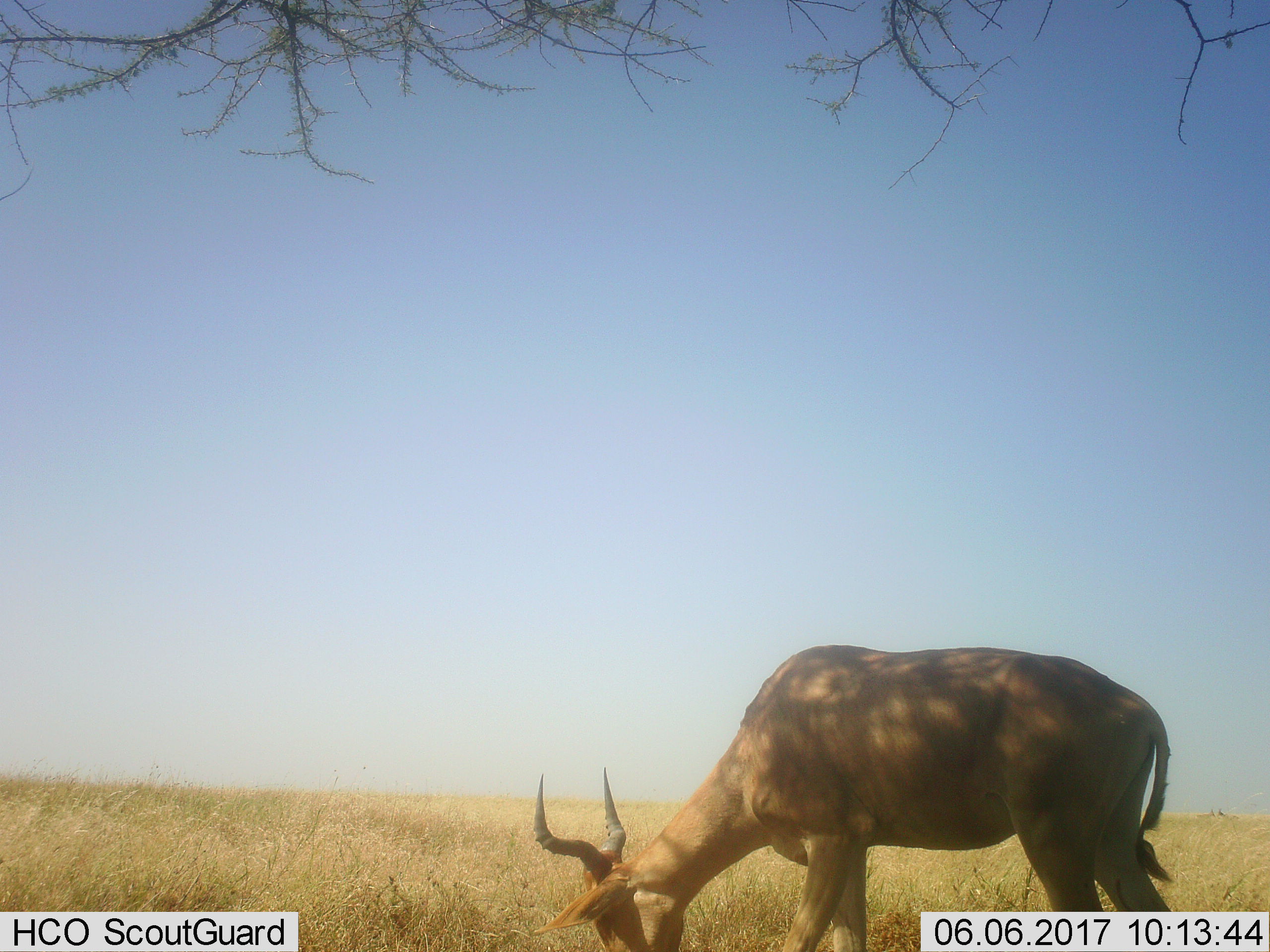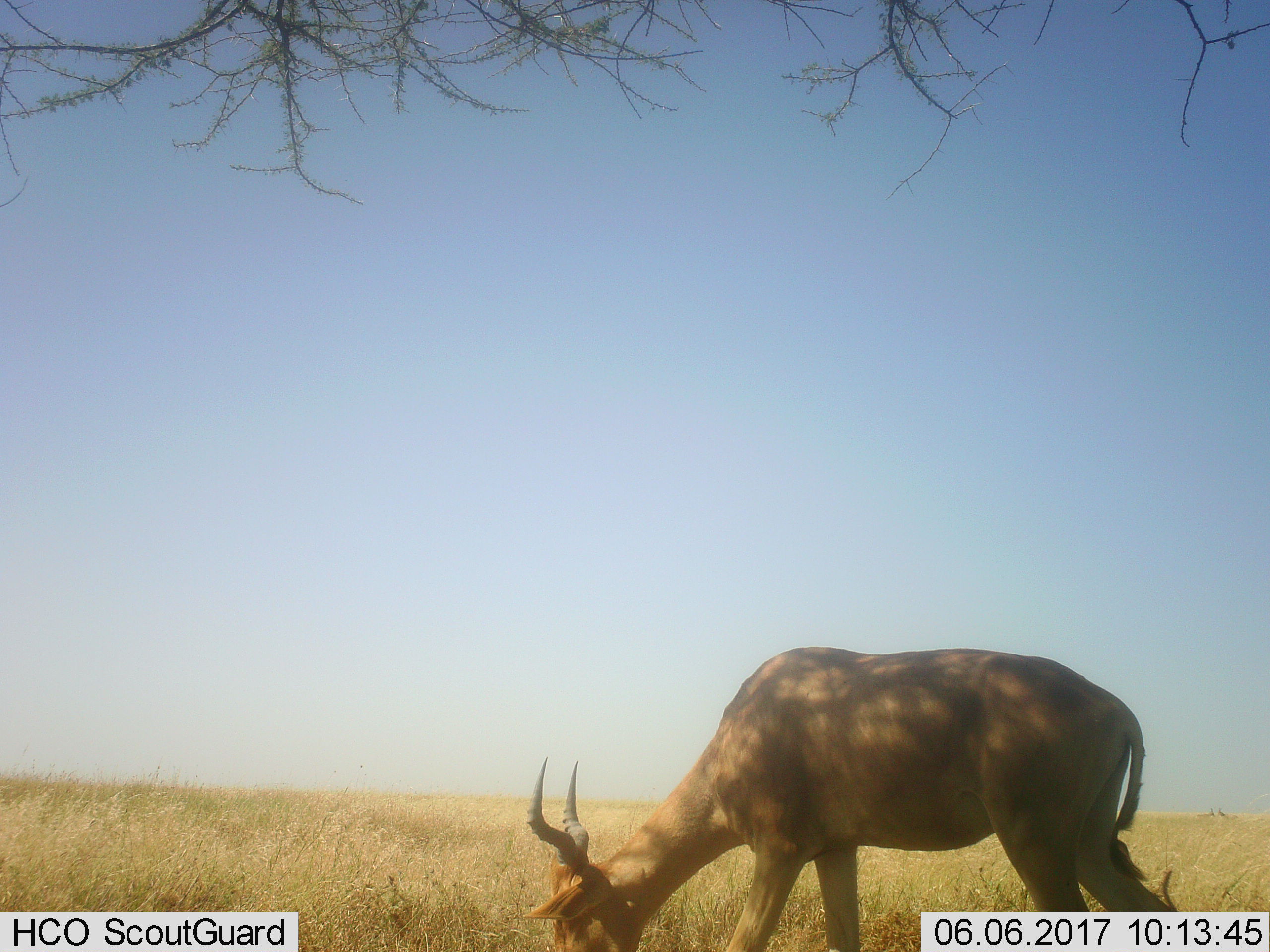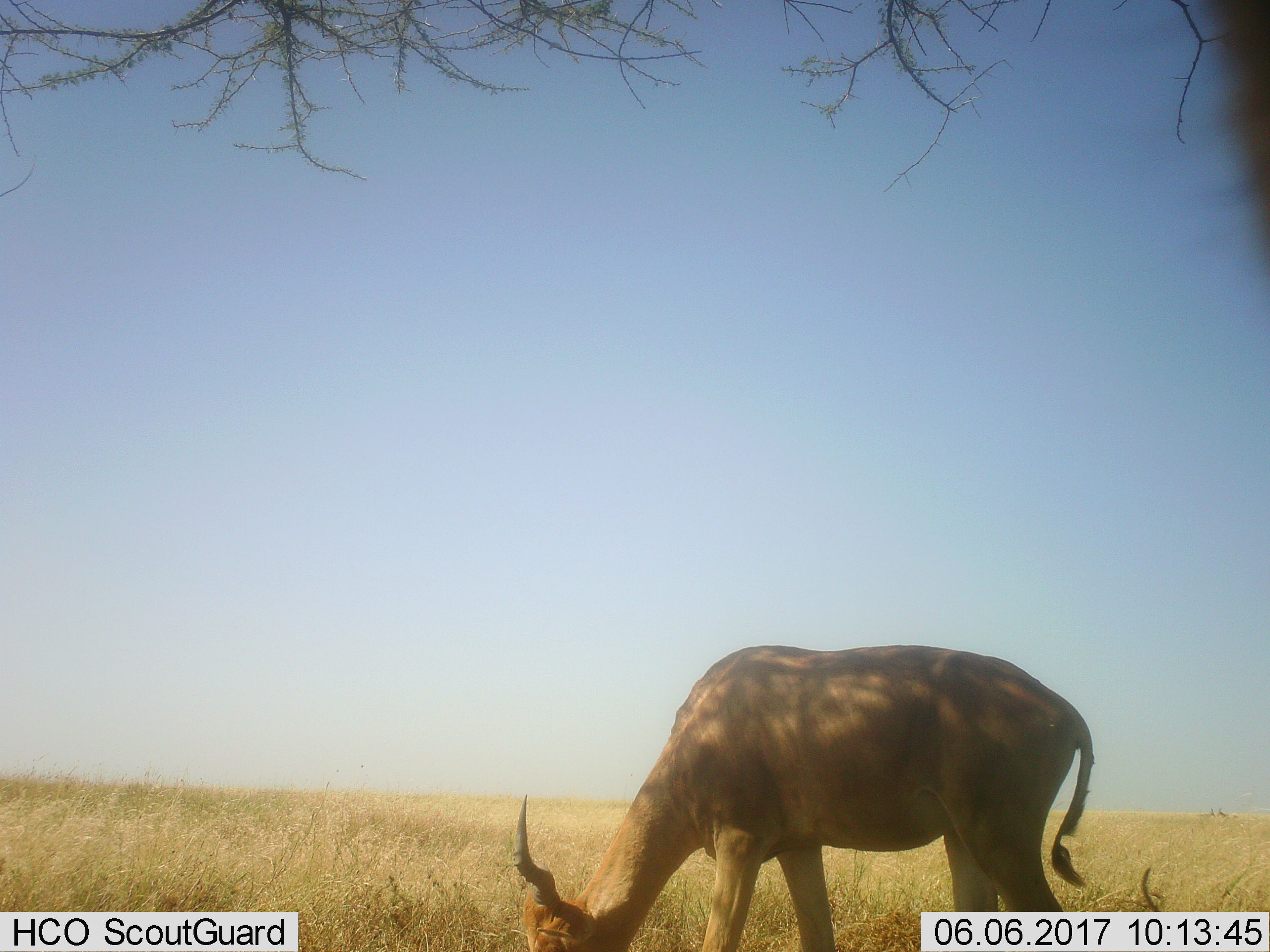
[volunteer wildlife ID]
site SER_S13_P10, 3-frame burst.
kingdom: Animalia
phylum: Chordata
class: Mammalia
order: Artiodactyla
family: Bovidae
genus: Alcelaphus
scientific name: Alcelaphus buselaphus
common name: hartebeest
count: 1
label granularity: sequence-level